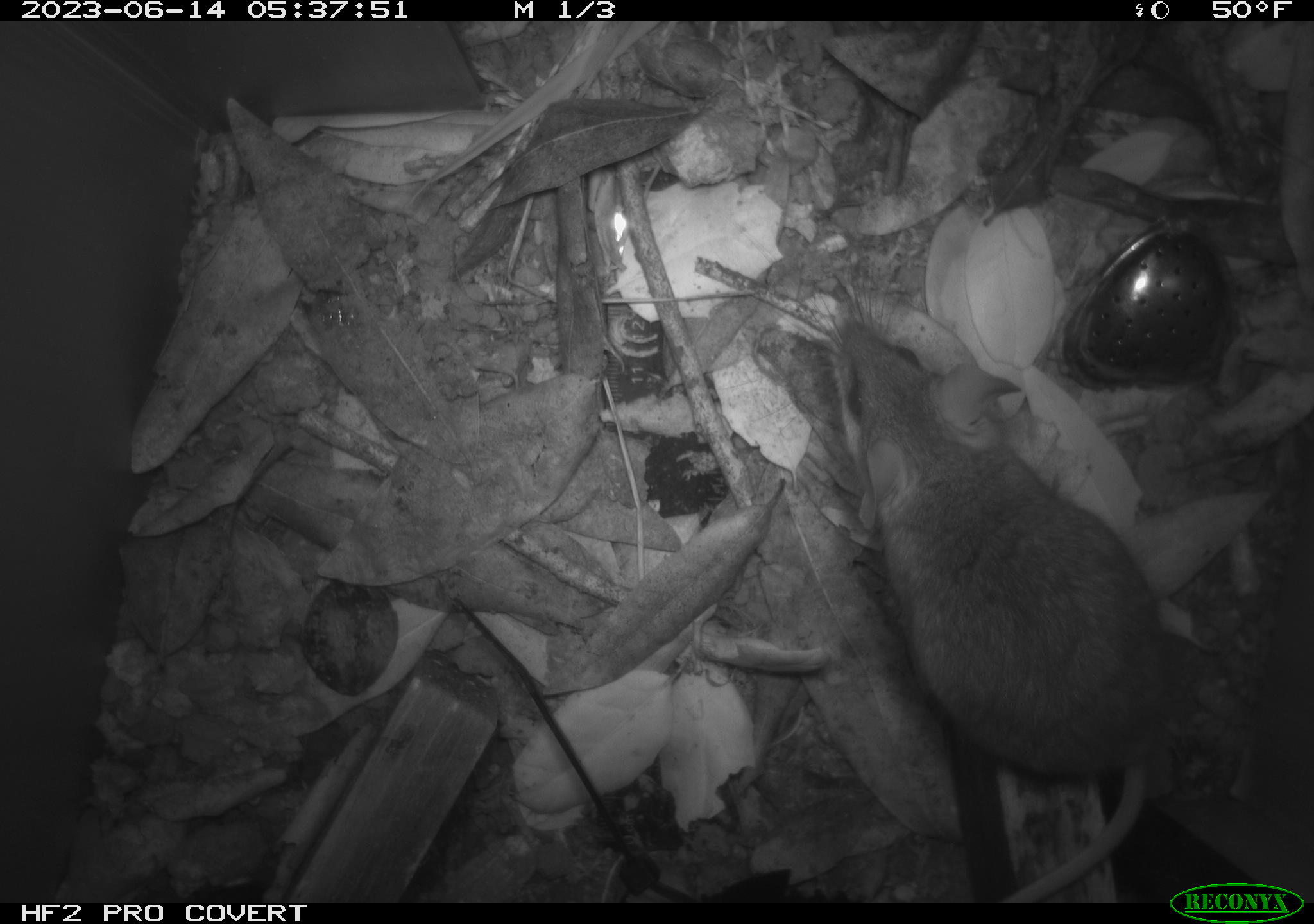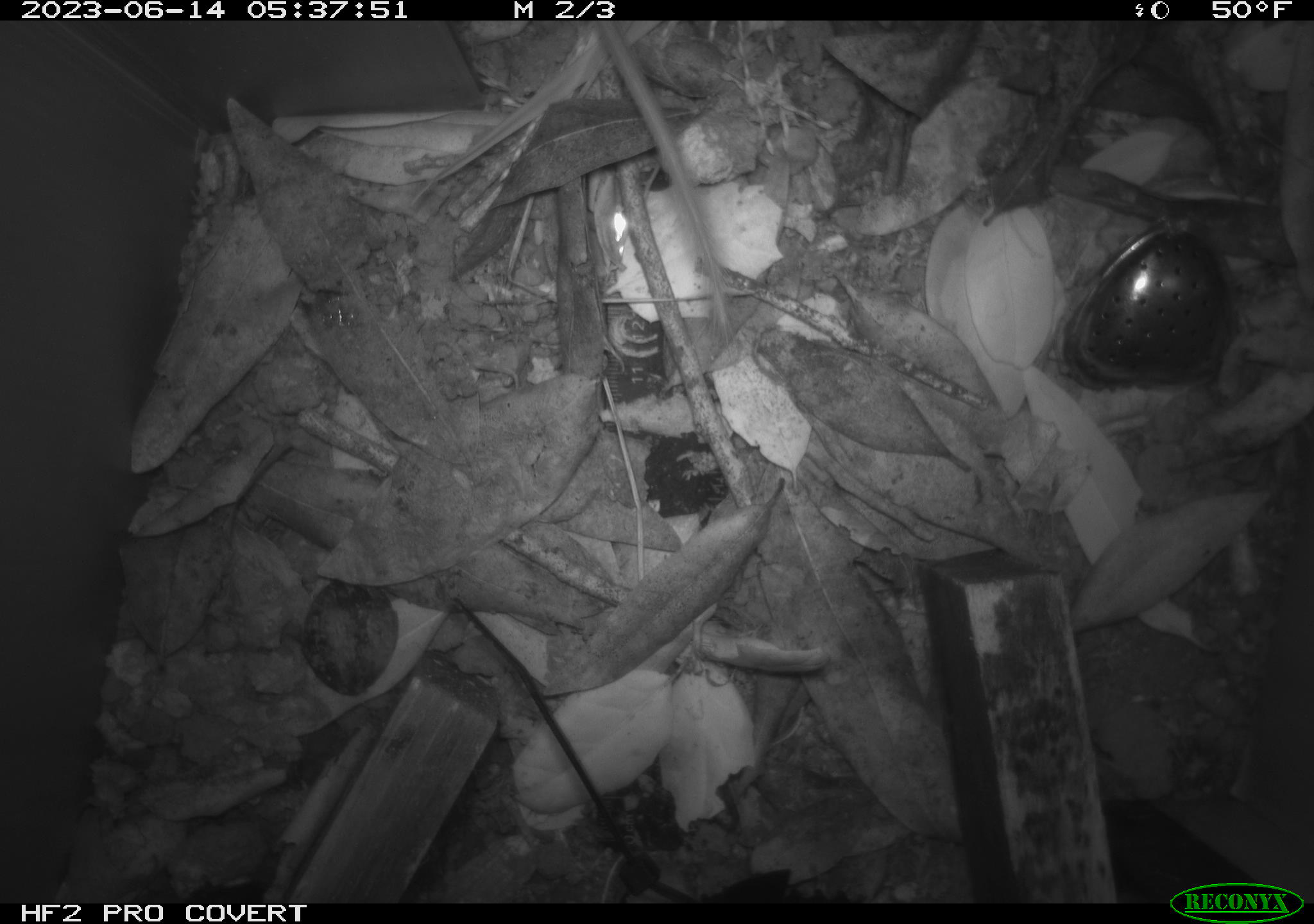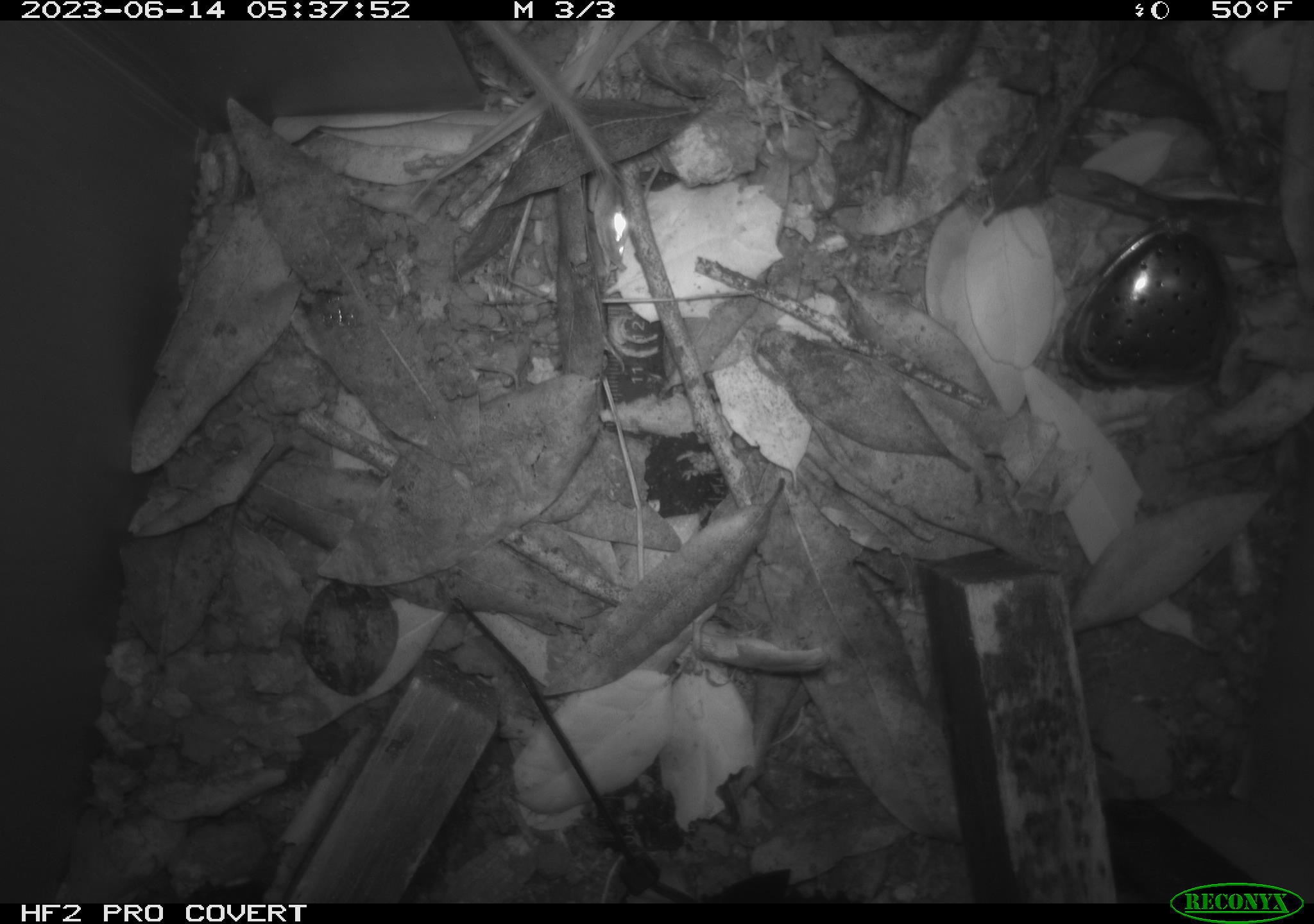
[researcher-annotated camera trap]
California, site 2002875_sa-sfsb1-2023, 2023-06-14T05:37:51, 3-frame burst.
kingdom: Animalia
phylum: Chordata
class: Mammalia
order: Rodentia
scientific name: Rodentia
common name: mouse species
Mouse species (Rodentia).